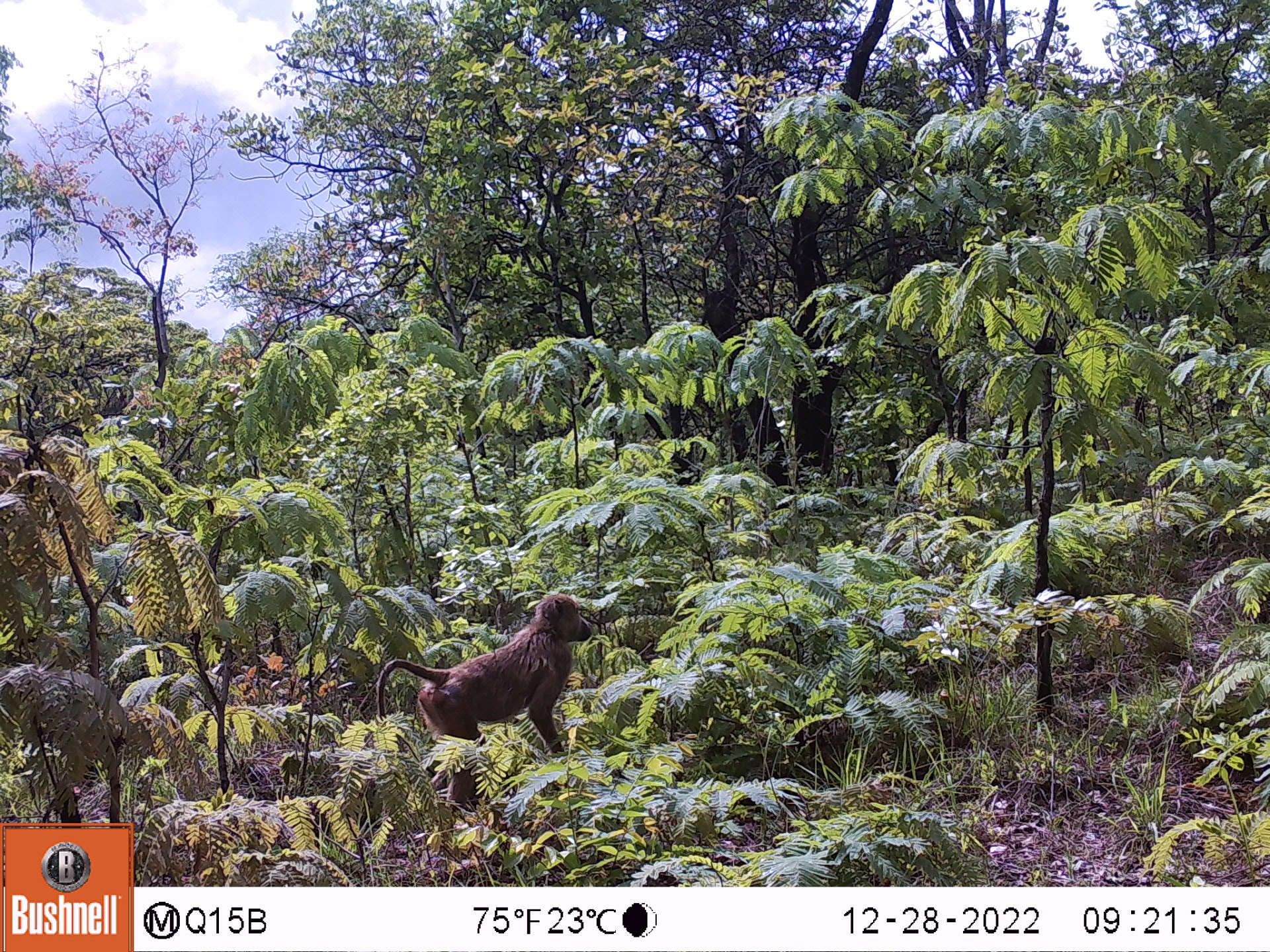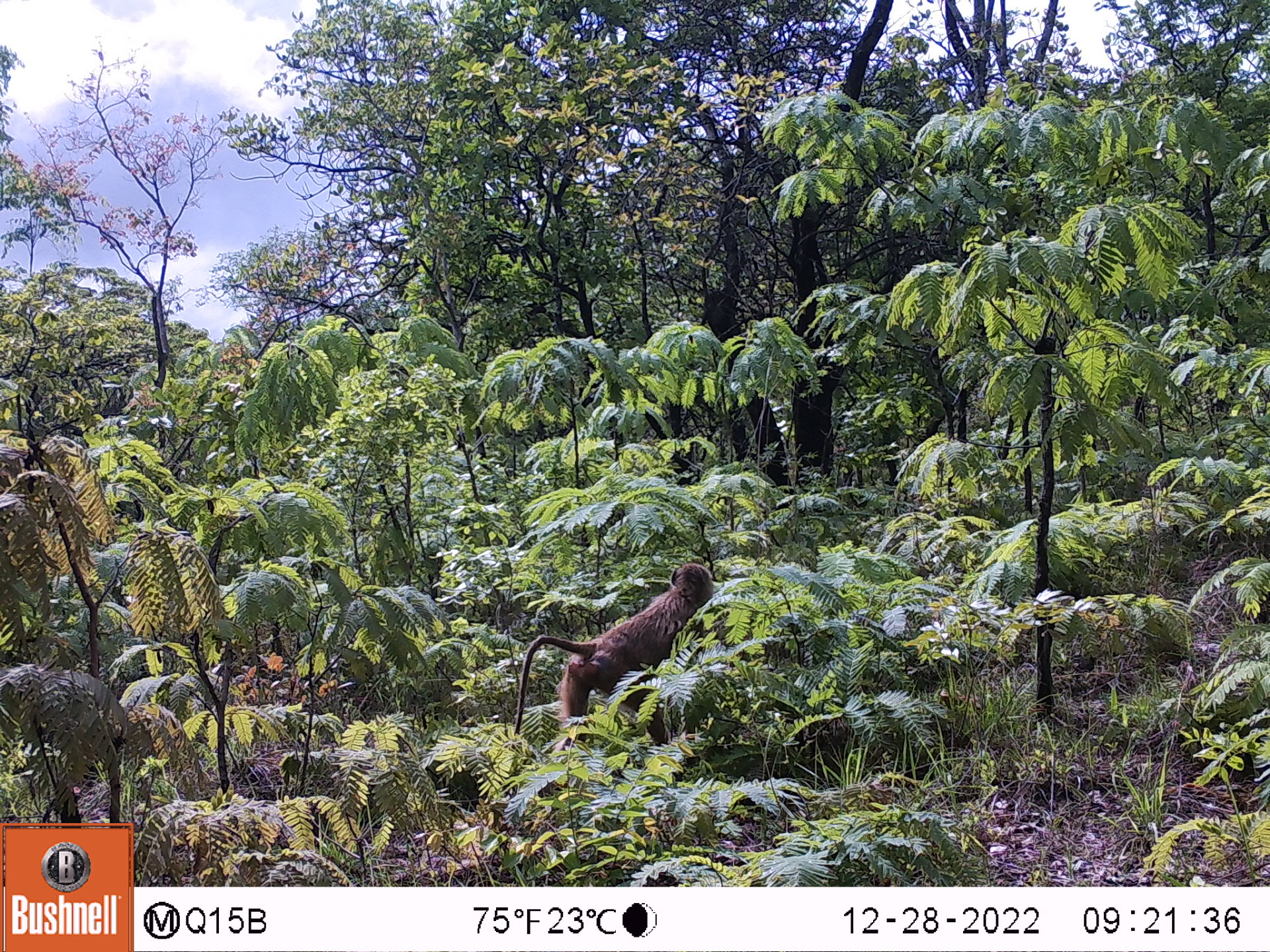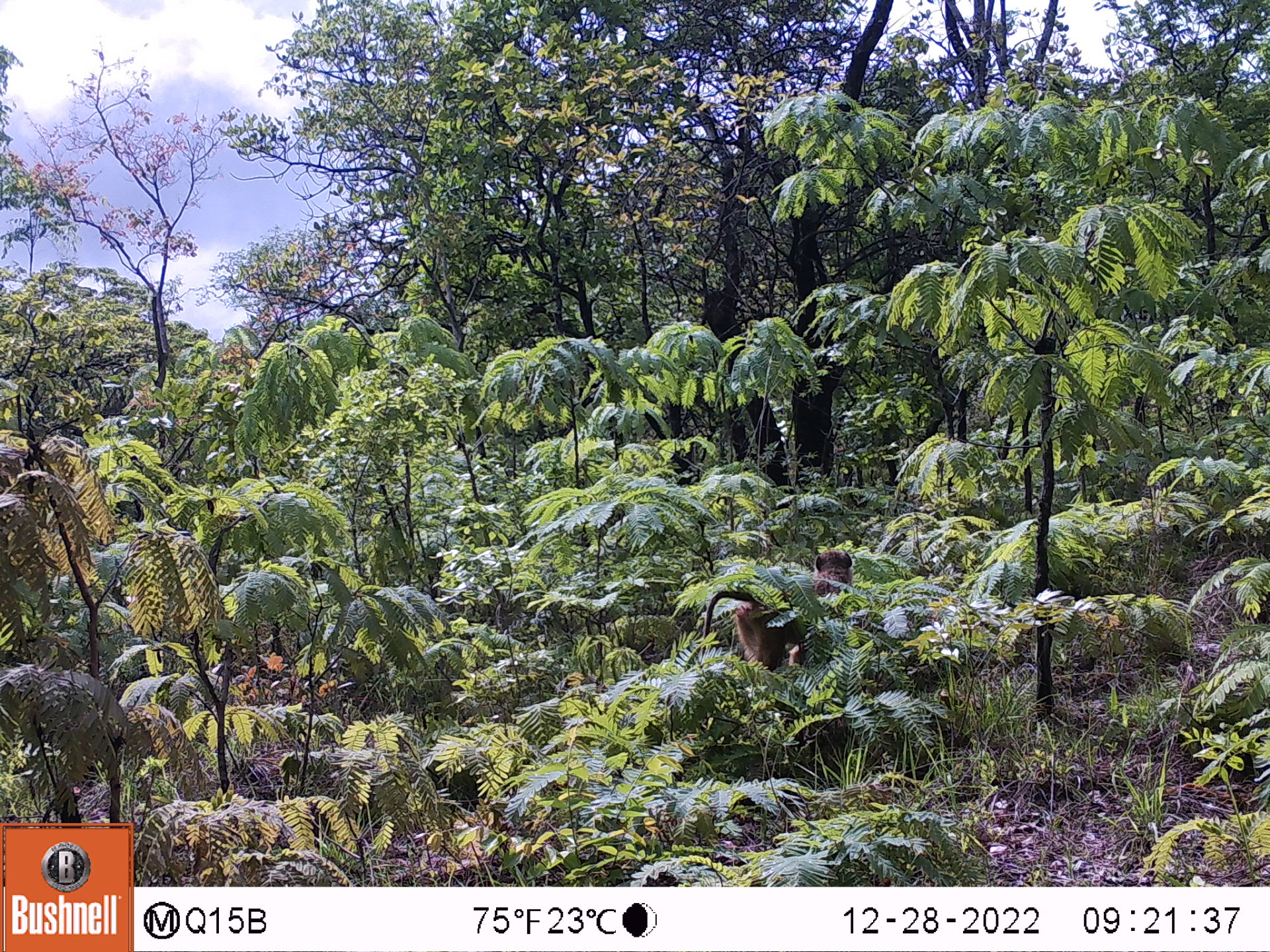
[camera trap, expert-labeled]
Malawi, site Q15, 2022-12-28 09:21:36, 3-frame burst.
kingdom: Animalia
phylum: Chordata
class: Mammalia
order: Primates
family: Cercopithecidae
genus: Papio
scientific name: Papio cynocephalus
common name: yellow baboon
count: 1